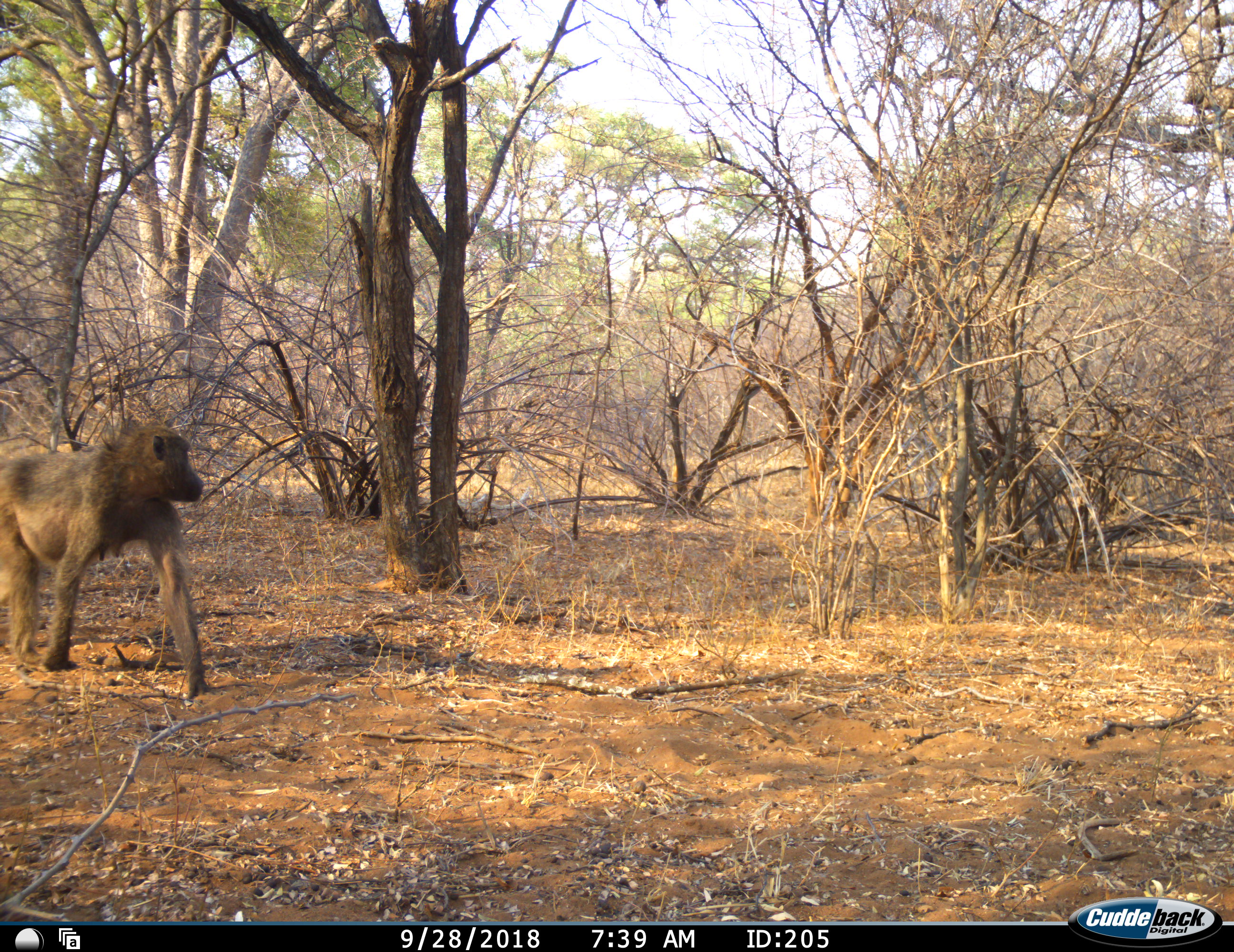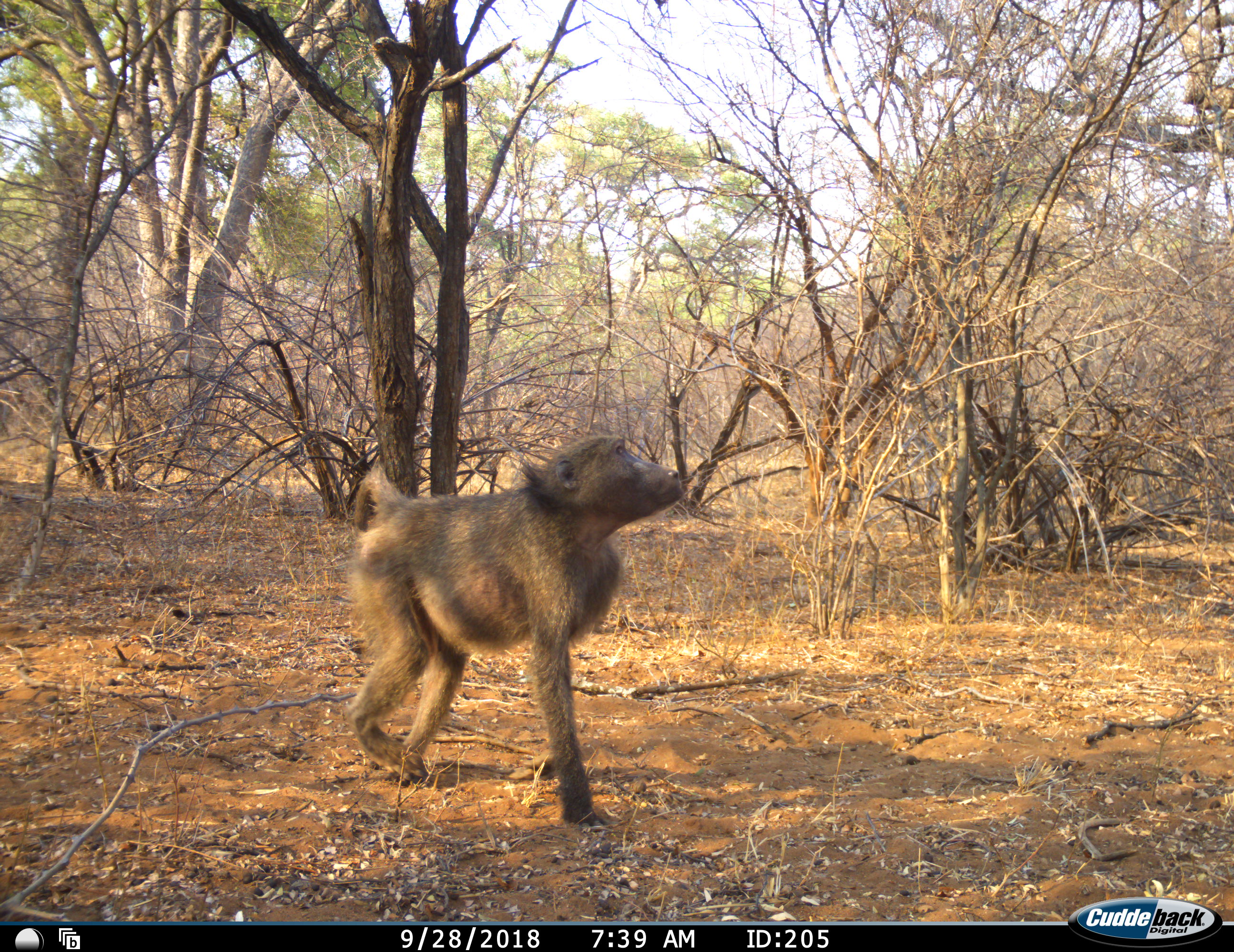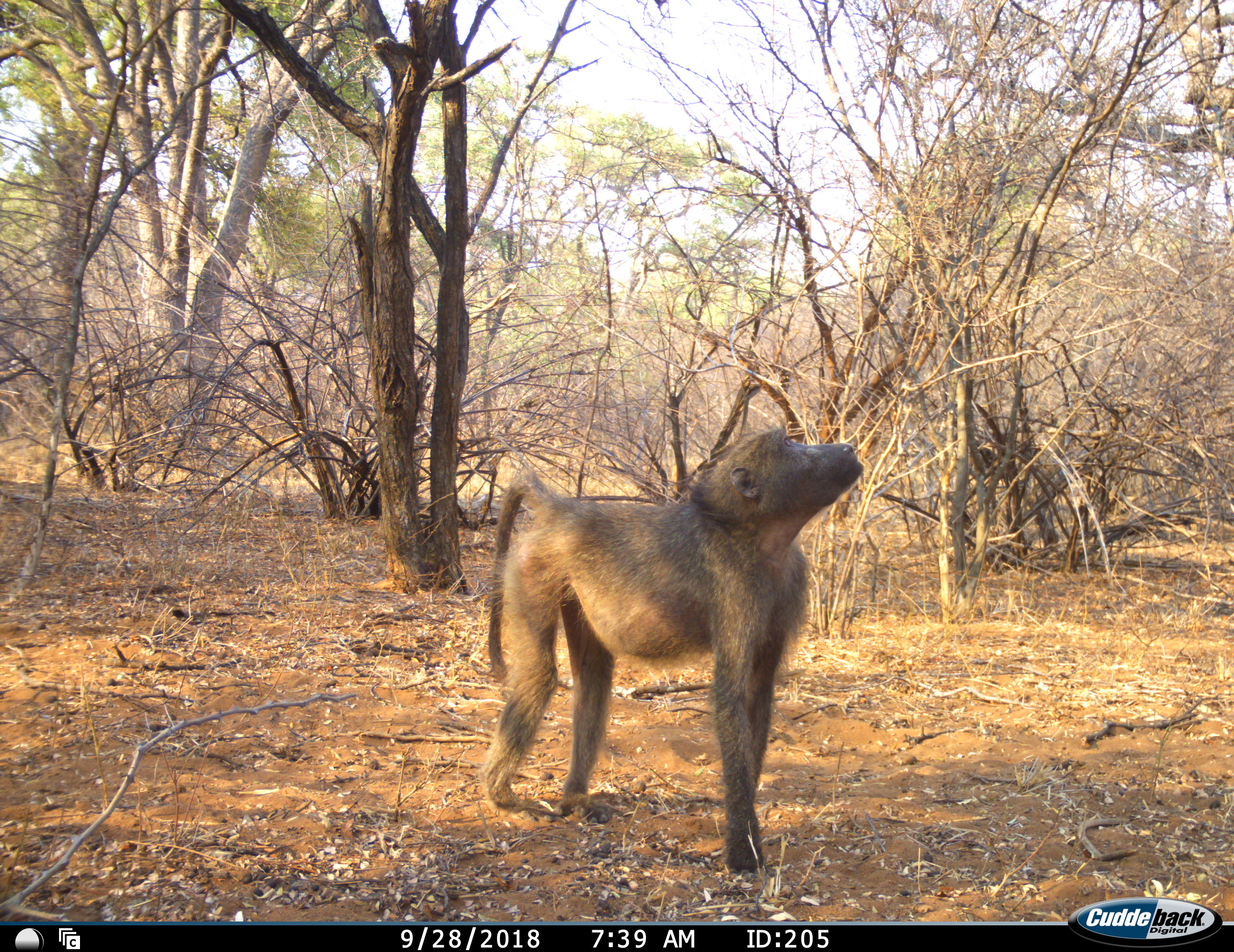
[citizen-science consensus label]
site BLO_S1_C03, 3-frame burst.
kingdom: Animalia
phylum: Chordata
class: Mammalia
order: Primates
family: Cercopithecidae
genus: Papio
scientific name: Papio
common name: baboon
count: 1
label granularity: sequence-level